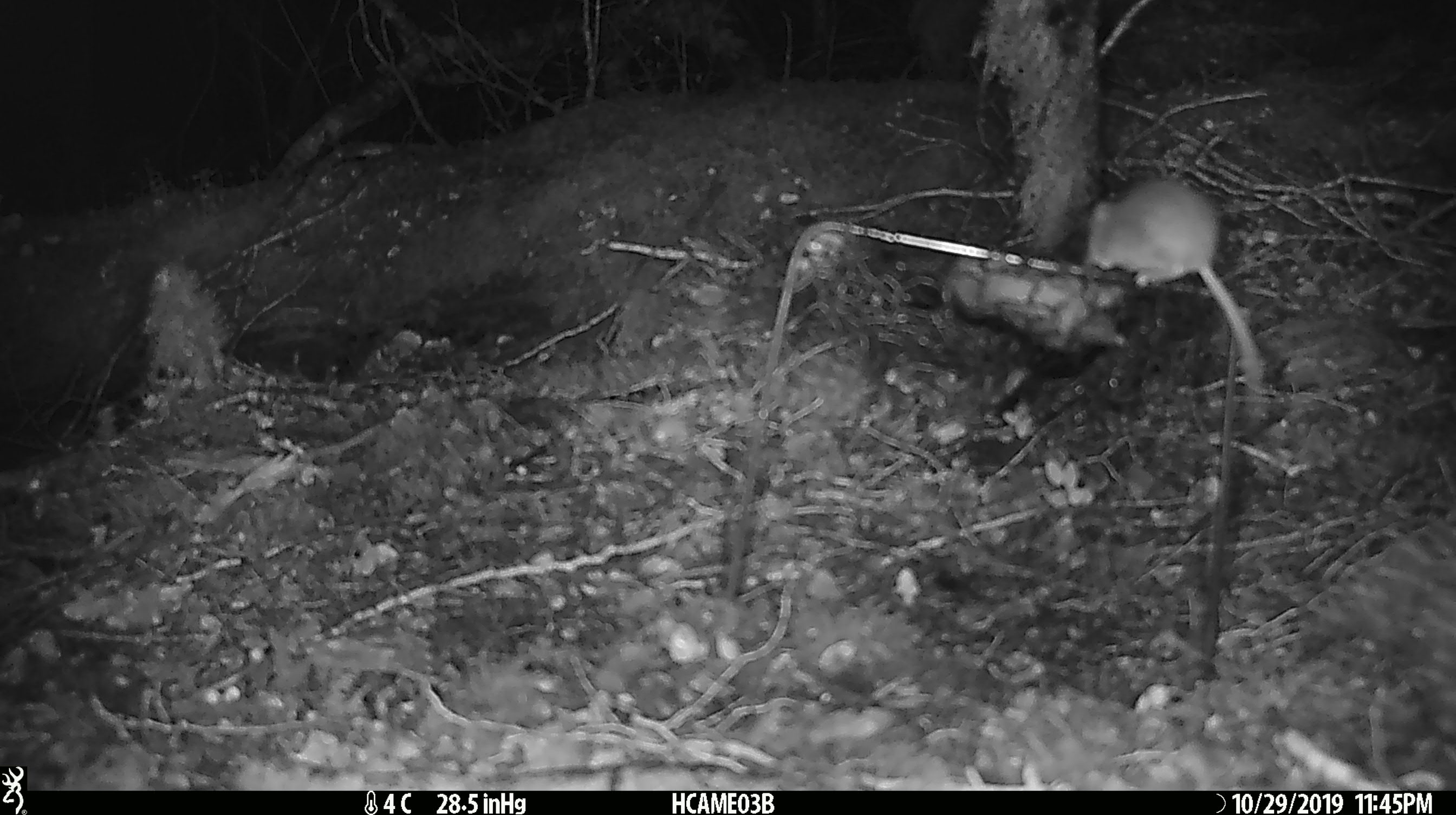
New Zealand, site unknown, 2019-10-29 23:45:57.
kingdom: Animalia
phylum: Chordata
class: Mammalia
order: Rodentia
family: Muridae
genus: Mus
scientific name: Mus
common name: mouse